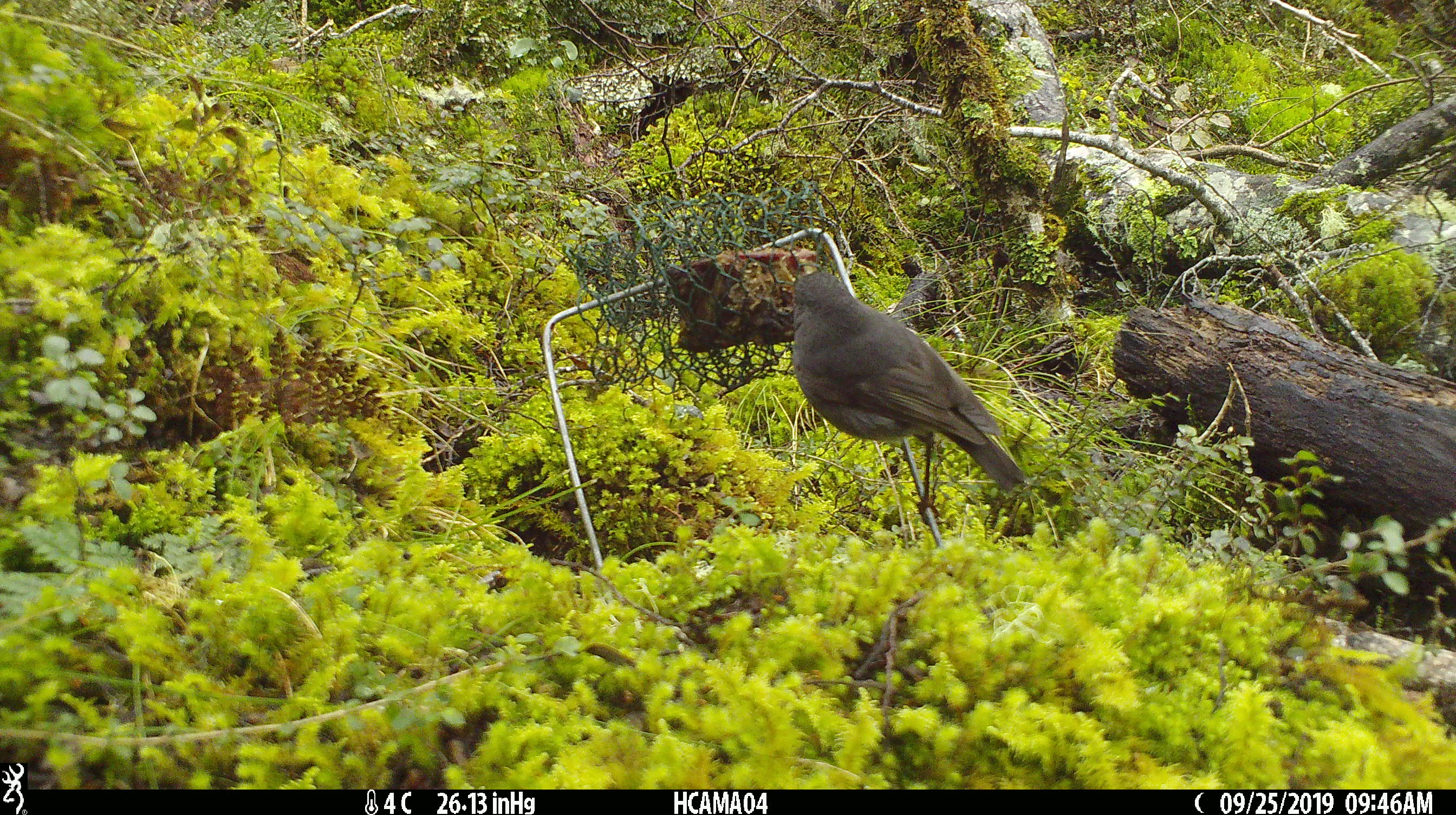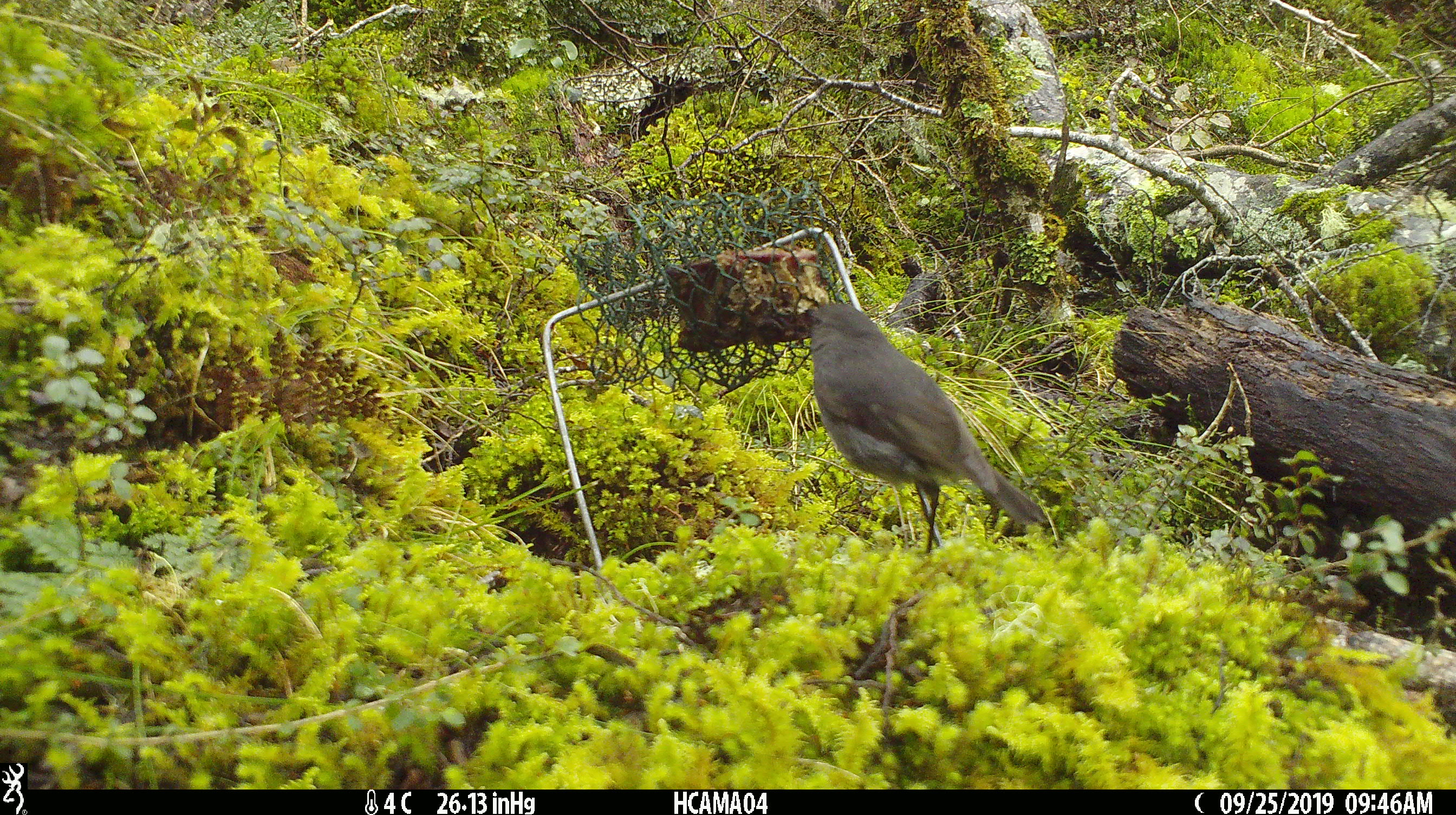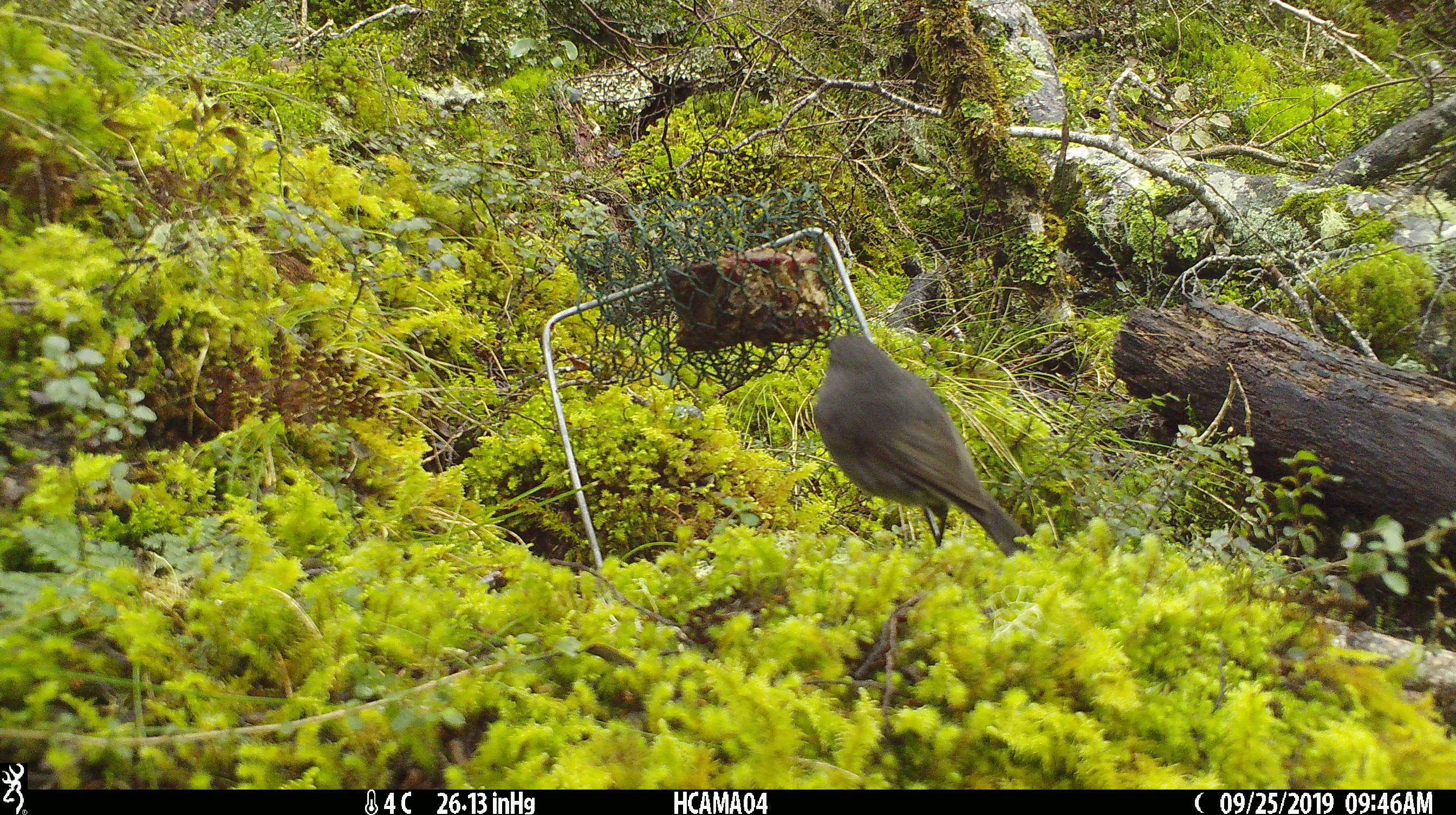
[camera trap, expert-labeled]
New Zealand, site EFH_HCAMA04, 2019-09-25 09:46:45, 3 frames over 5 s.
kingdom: Animalia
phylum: Chordata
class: Aves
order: Passeriformes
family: Petroicidae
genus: Petroica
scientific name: Petroica australis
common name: new zealand robin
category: robin